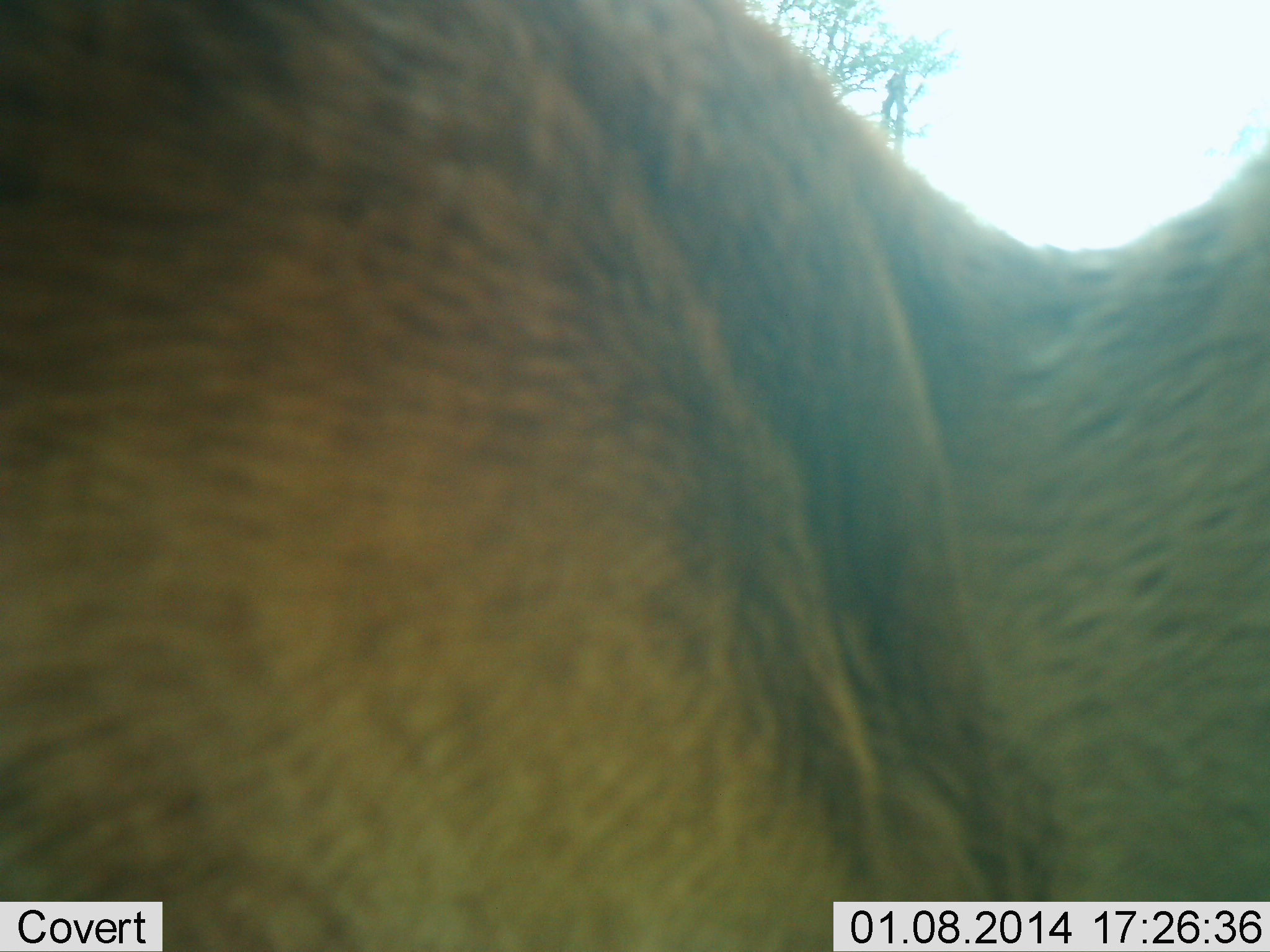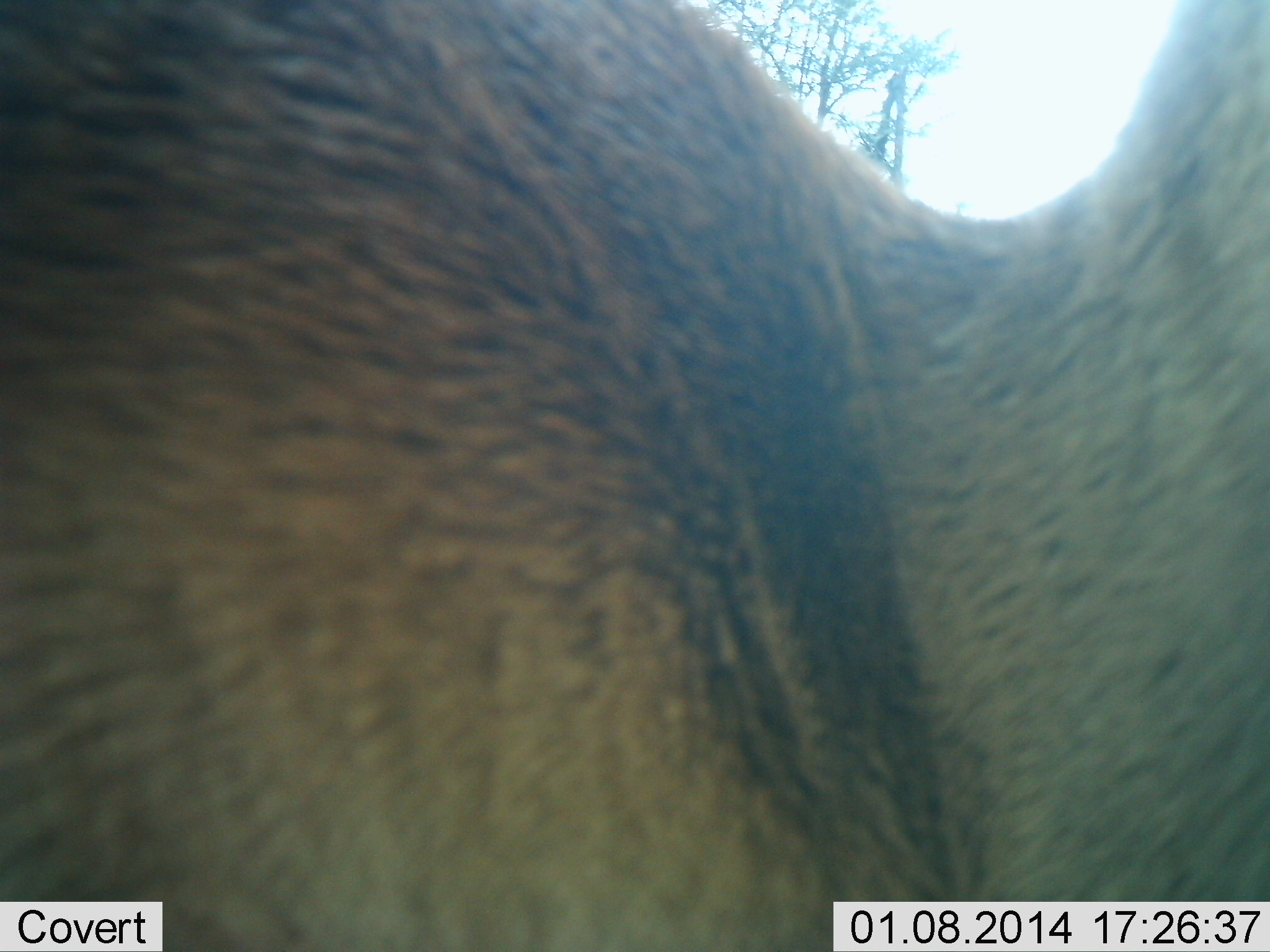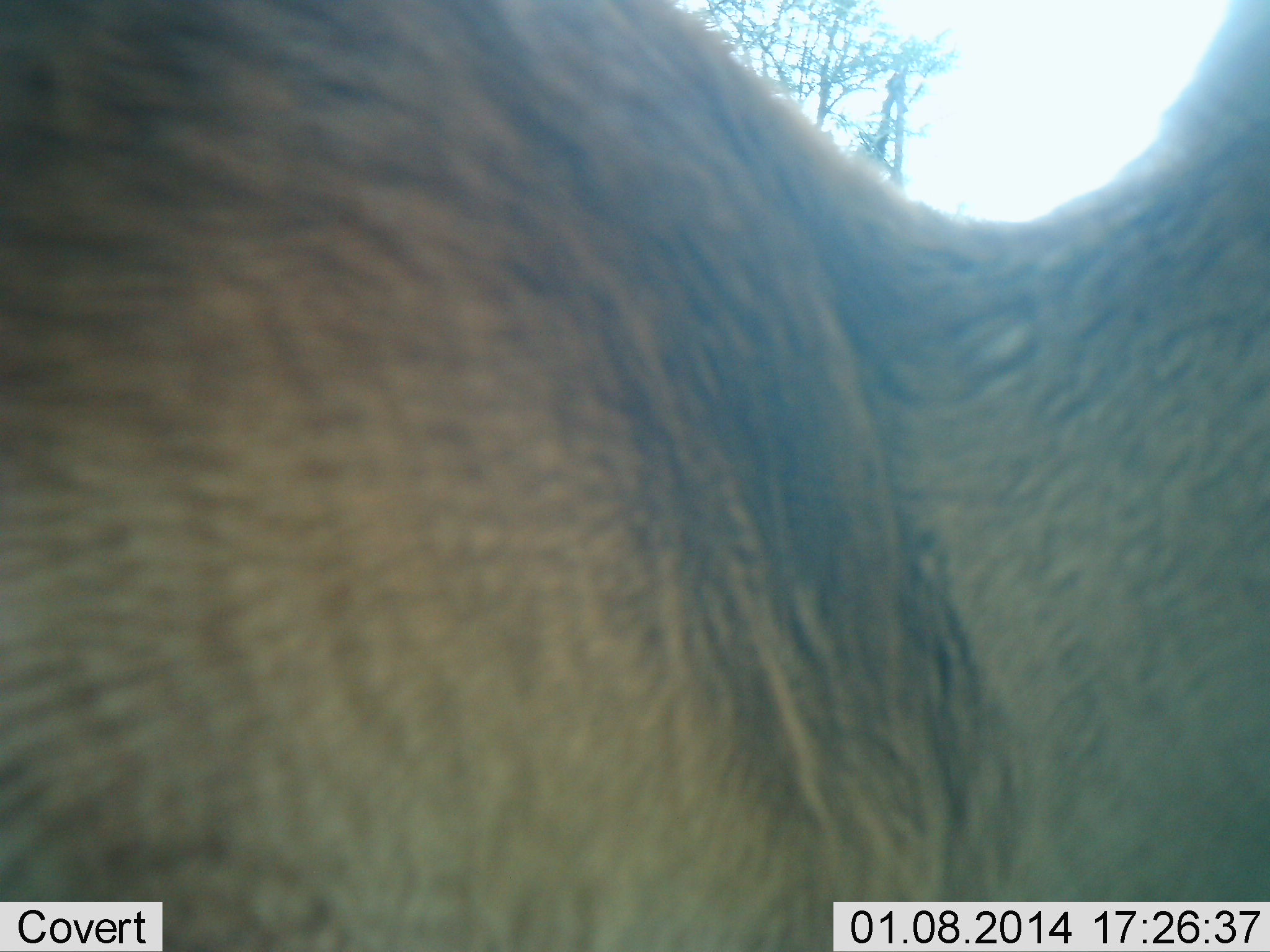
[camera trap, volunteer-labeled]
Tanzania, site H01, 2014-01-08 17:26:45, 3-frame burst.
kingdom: Animalia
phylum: Chordata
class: Mammalia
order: Artiodactyla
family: Bovidae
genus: Eudorcas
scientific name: Eudorcas thomsonii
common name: thomson's gazelle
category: gazellethomsons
Gazellethomsons (thomson's gazelle) (Eudorcas thomsonii), count 1. Behavior (volunteer vote fractions): standing 100%, resting 0%, moving 0%, interacting 0%. Young present (vote fraction): 0%. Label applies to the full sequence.